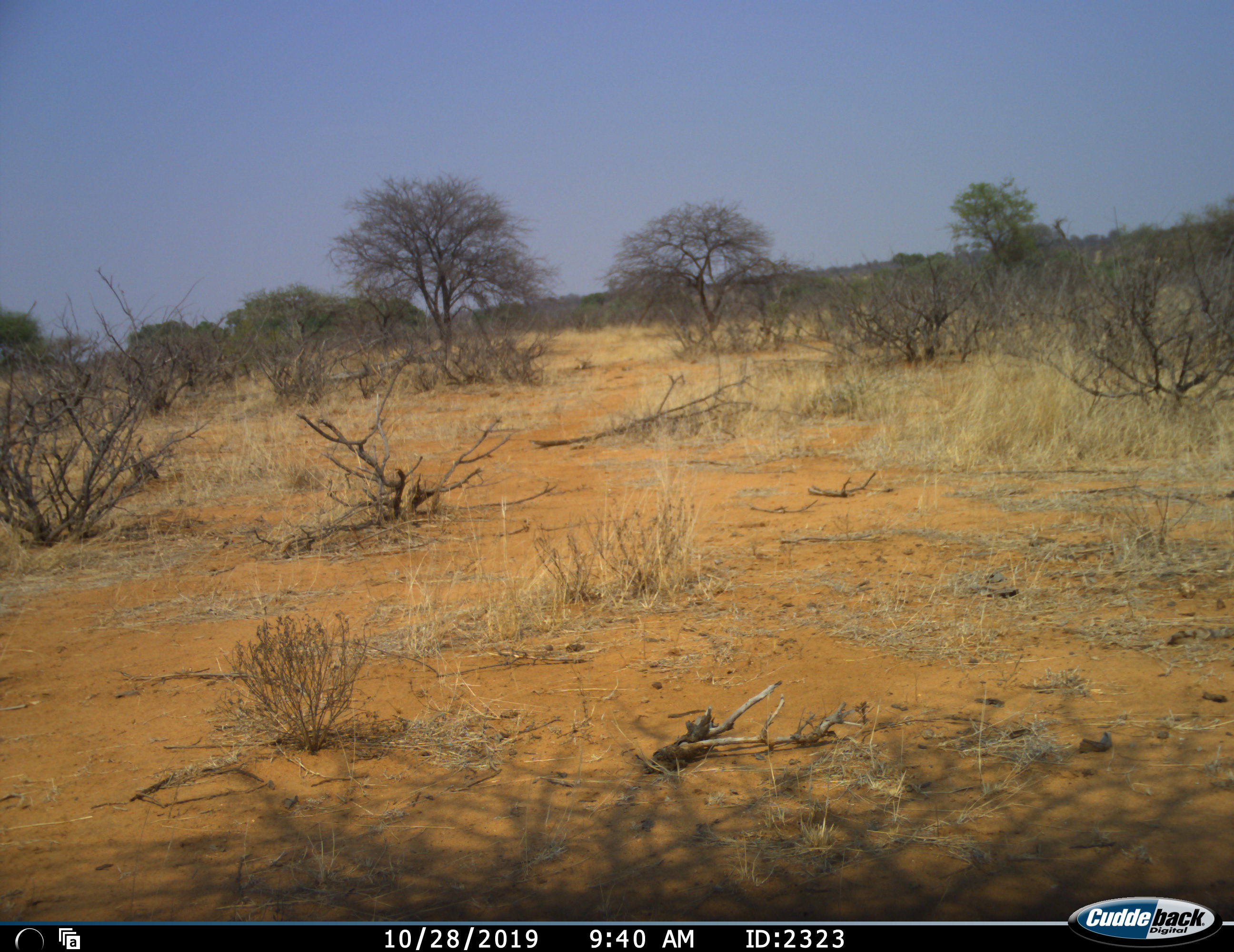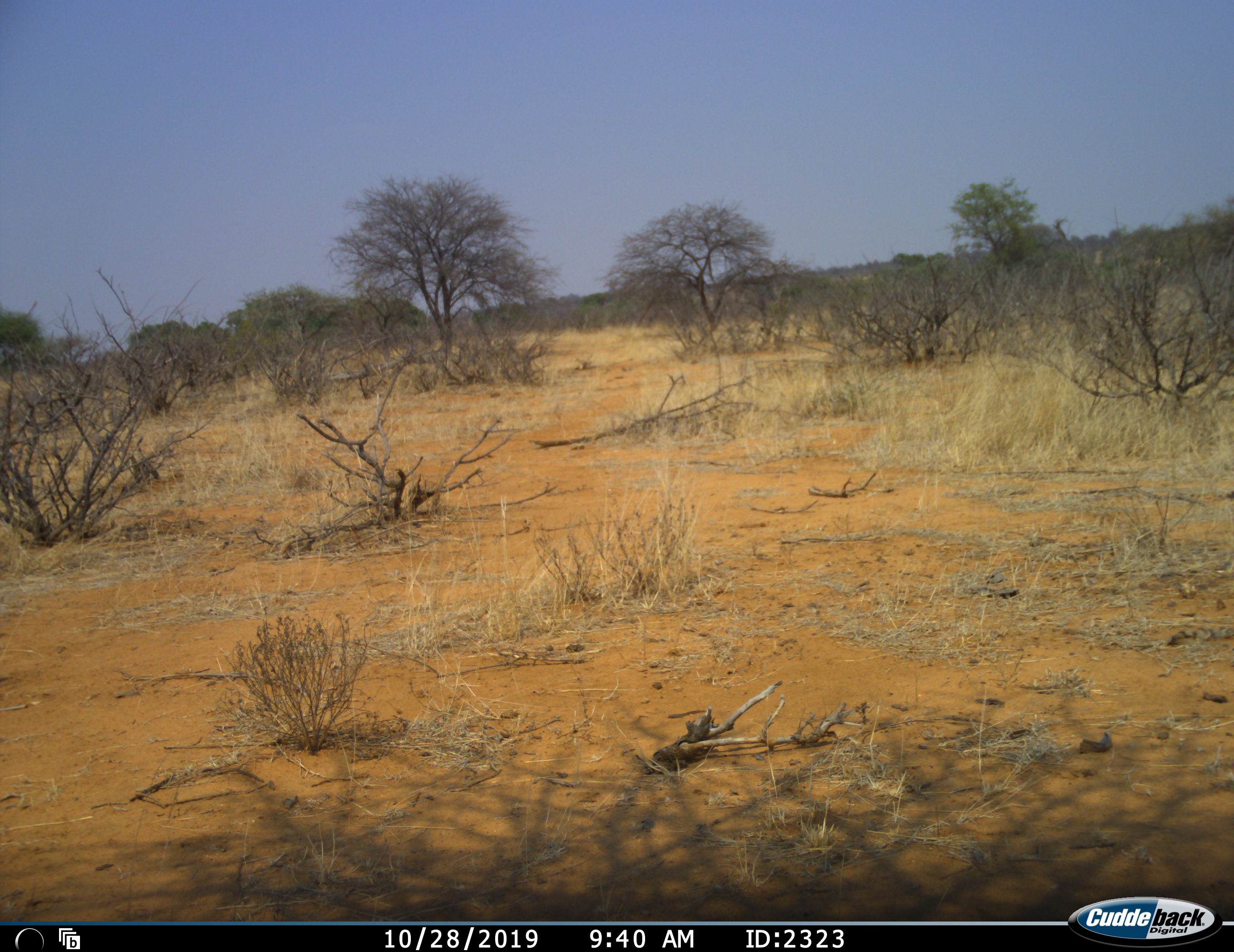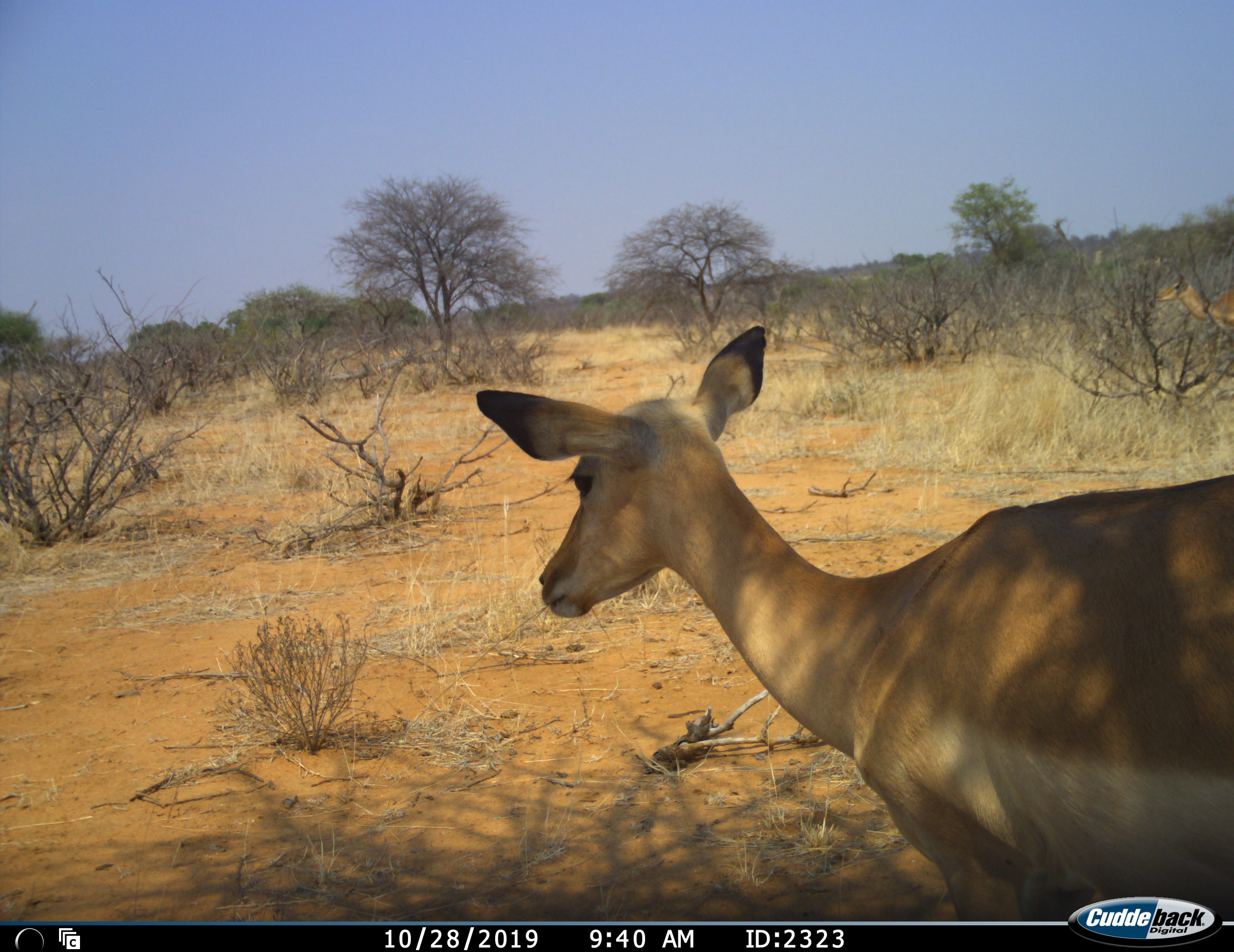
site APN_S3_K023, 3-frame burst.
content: unidentified animal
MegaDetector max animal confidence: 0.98